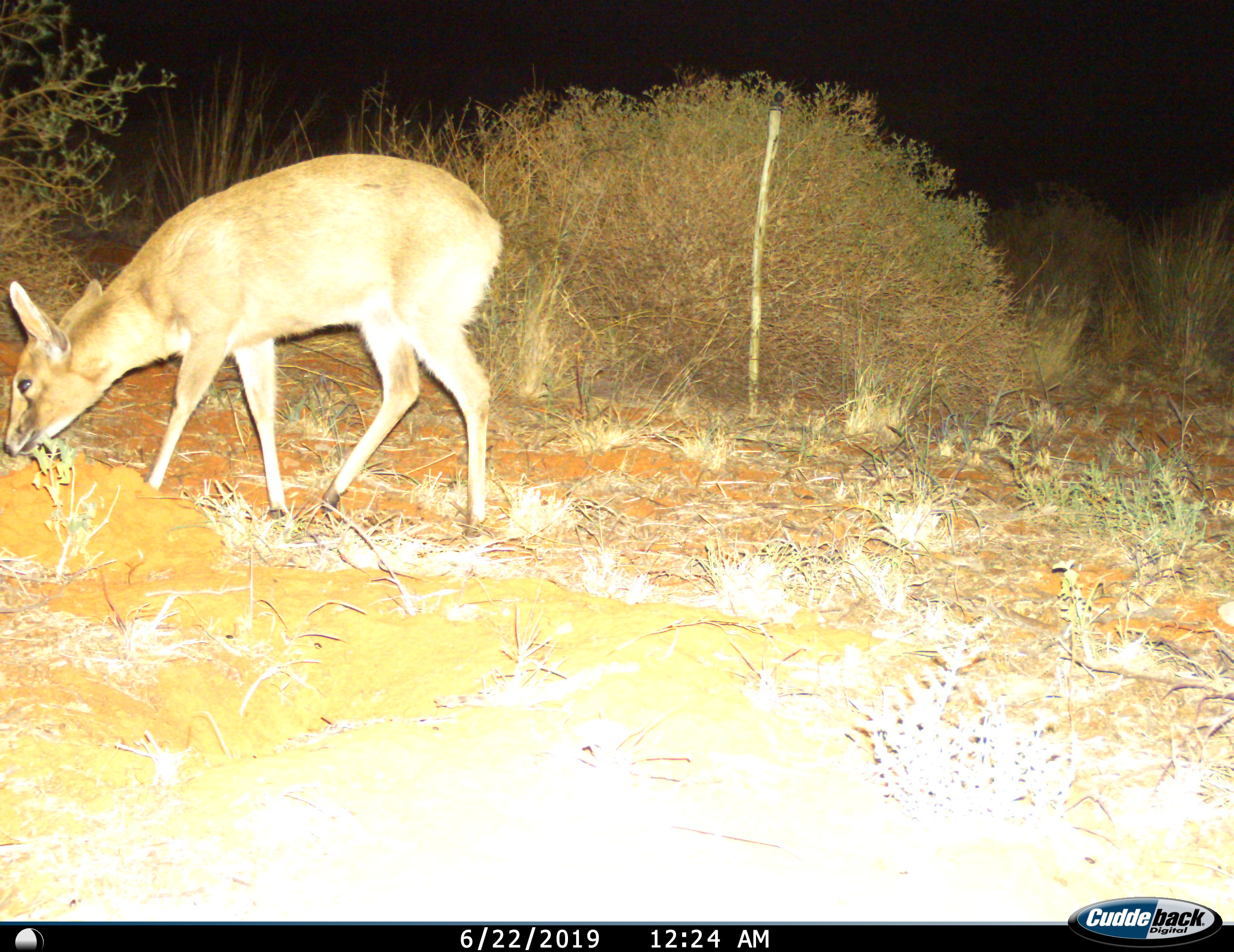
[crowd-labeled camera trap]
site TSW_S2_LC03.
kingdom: Animalia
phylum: Chordata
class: Mammalia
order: Artiodactyla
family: Bovidae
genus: Sylvicapra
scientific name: Sylvicapra grimmia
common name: common duiker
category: duikercommongrey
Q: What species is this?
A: Duikercommongrey (common duiker) (Sylvicapra grimmia).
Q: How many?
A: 1.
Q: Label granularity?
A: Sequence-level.